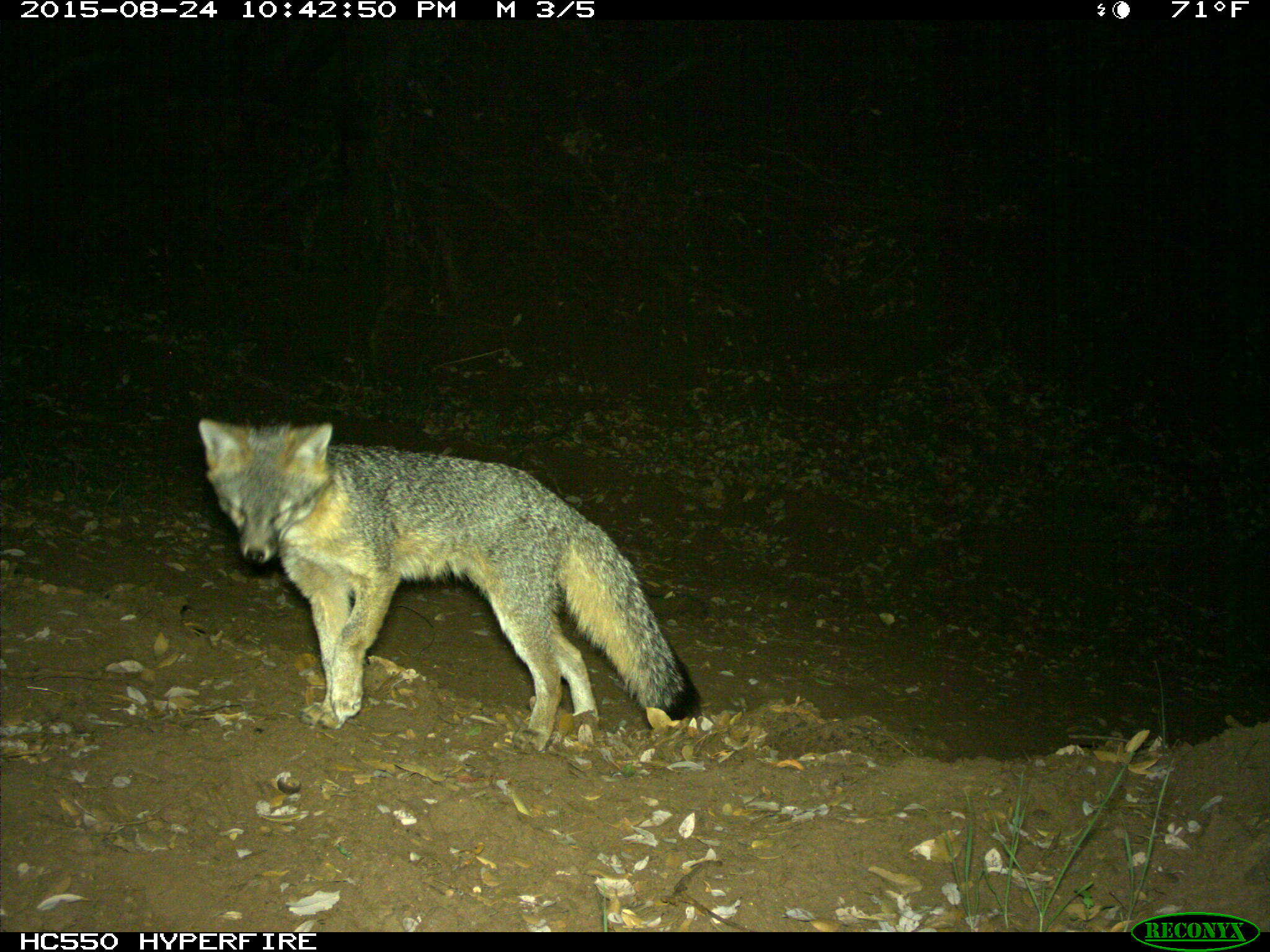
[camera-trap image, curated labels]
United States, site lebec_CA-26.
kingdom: Animalia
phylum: Chordata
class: Mammalia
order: Carnivora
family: Canidae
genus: Urocyon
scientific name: Urocyon cinereoargenteus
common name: gray fox